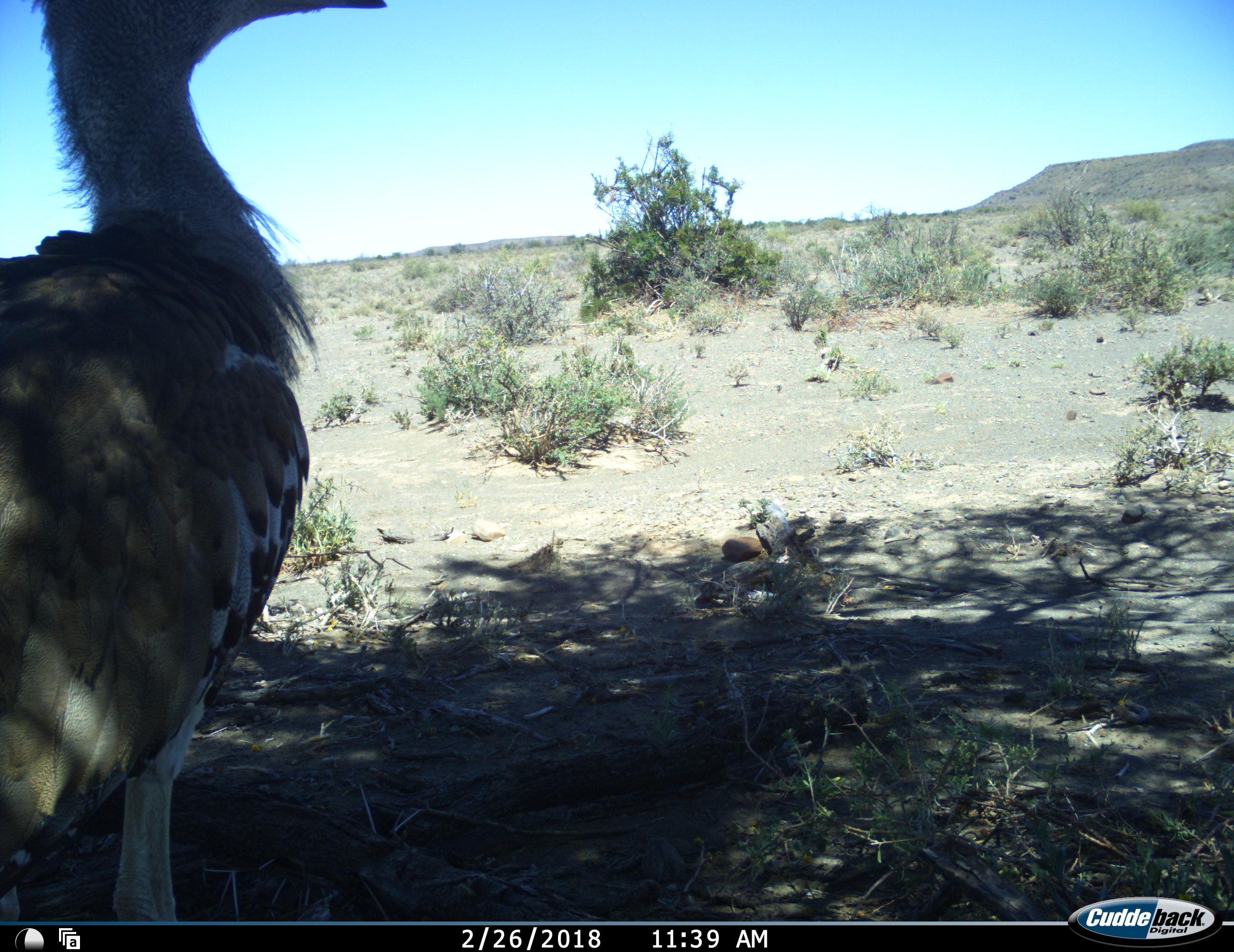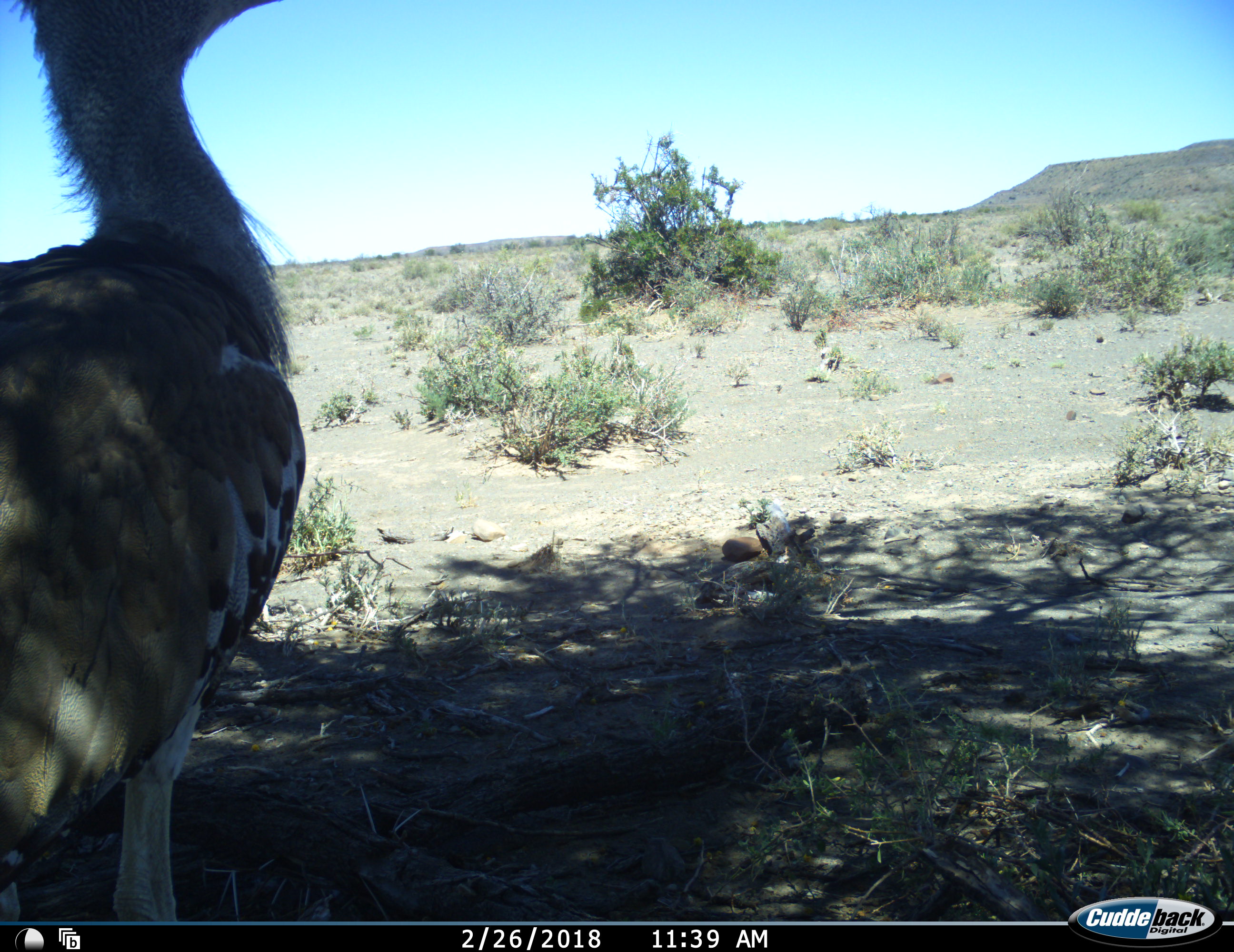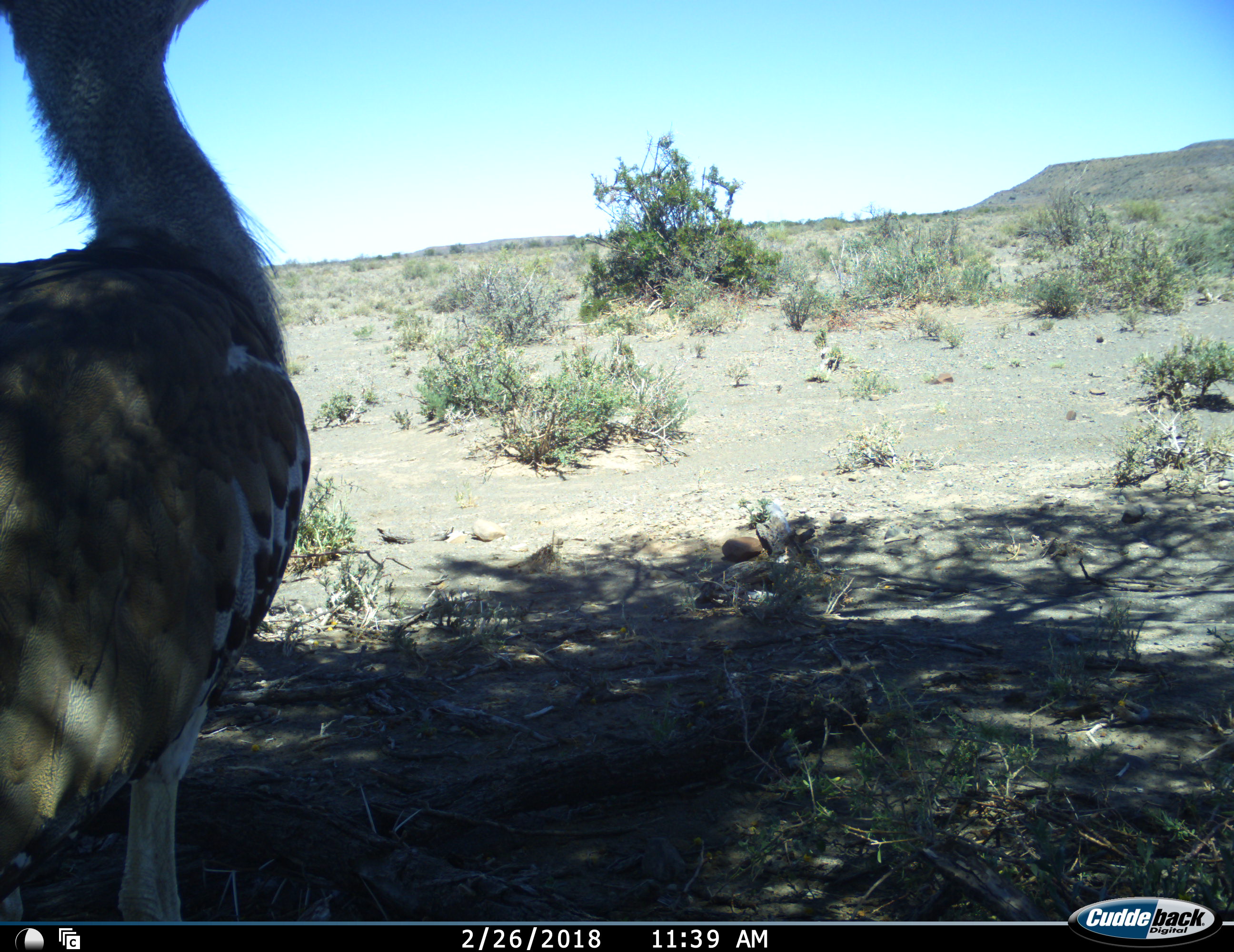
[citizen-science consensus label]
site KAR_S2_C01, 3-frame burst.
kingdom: Animalia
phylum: Chordata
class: Aves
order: Otidiformes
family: Otididae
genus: Ardeotis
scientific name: Ardeotis kori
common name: kori bustard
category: bustardkori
Bustardkori (kori bustard) (Ardeotis kori), count 1. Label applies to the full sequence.